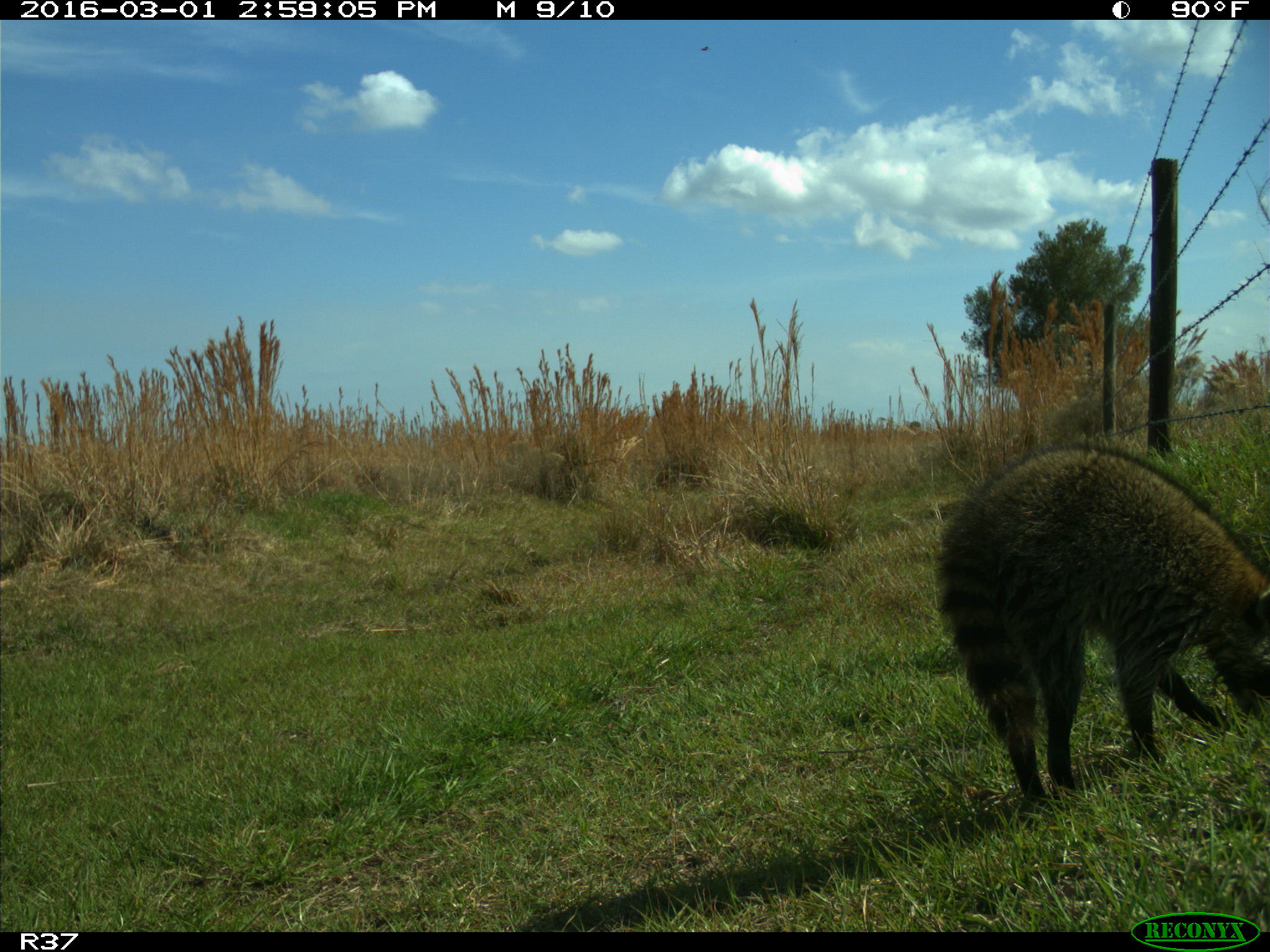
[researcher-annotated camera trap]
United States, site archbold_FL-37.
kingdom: Animalia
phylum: Chordata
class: Mammalia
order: Carnivora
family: Procyonidae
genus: Procyon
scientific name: Procyon lotor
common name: common raccoon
Procyon lotor (common raccoon).